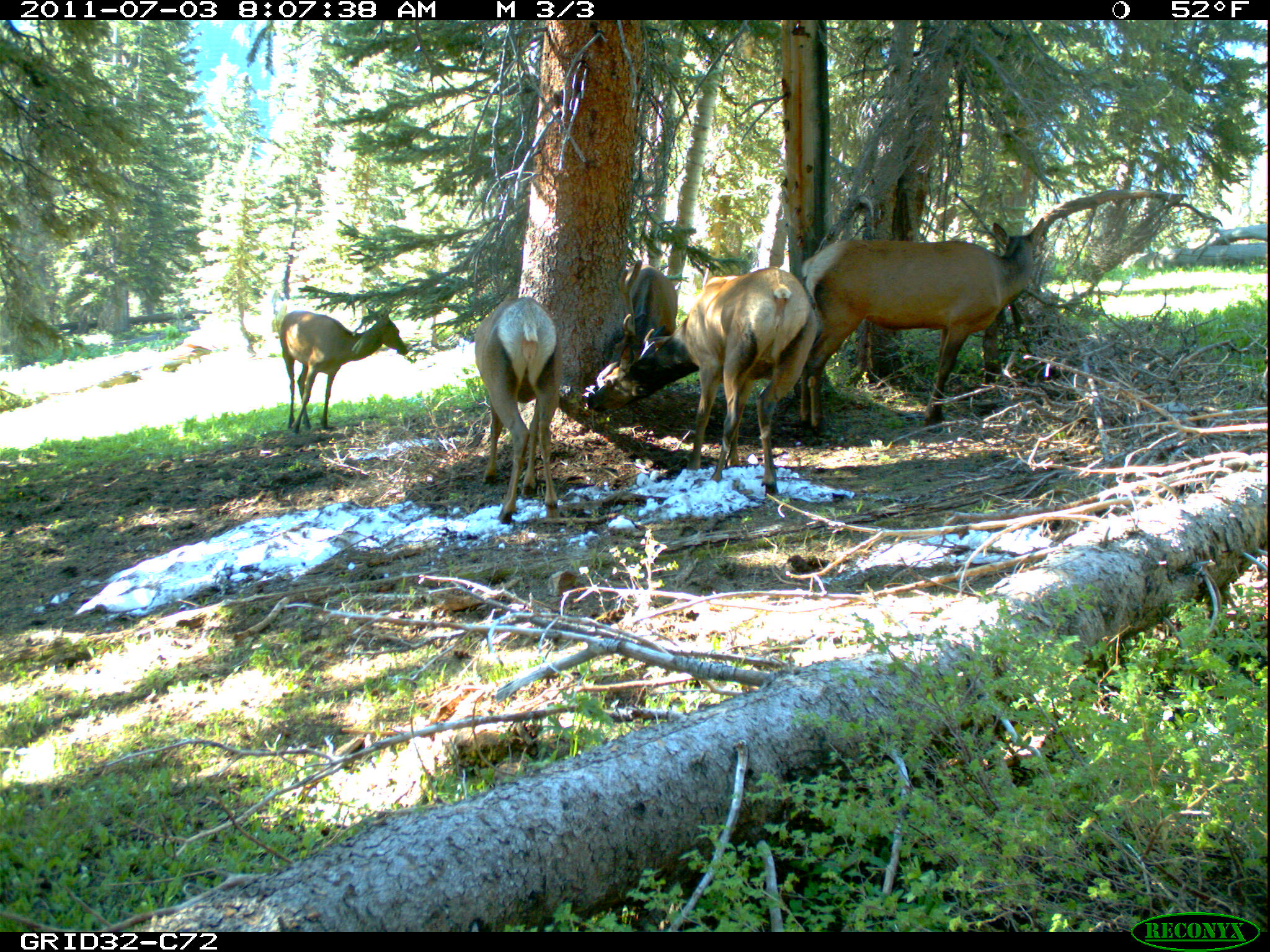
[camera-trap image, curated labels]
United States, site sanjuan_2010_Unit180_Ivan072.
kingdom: Animalia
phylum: Chordata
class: Mammalia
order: Artiodactyla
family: Cervidae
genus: Cervus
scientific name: Cervus elaphus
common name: red deer